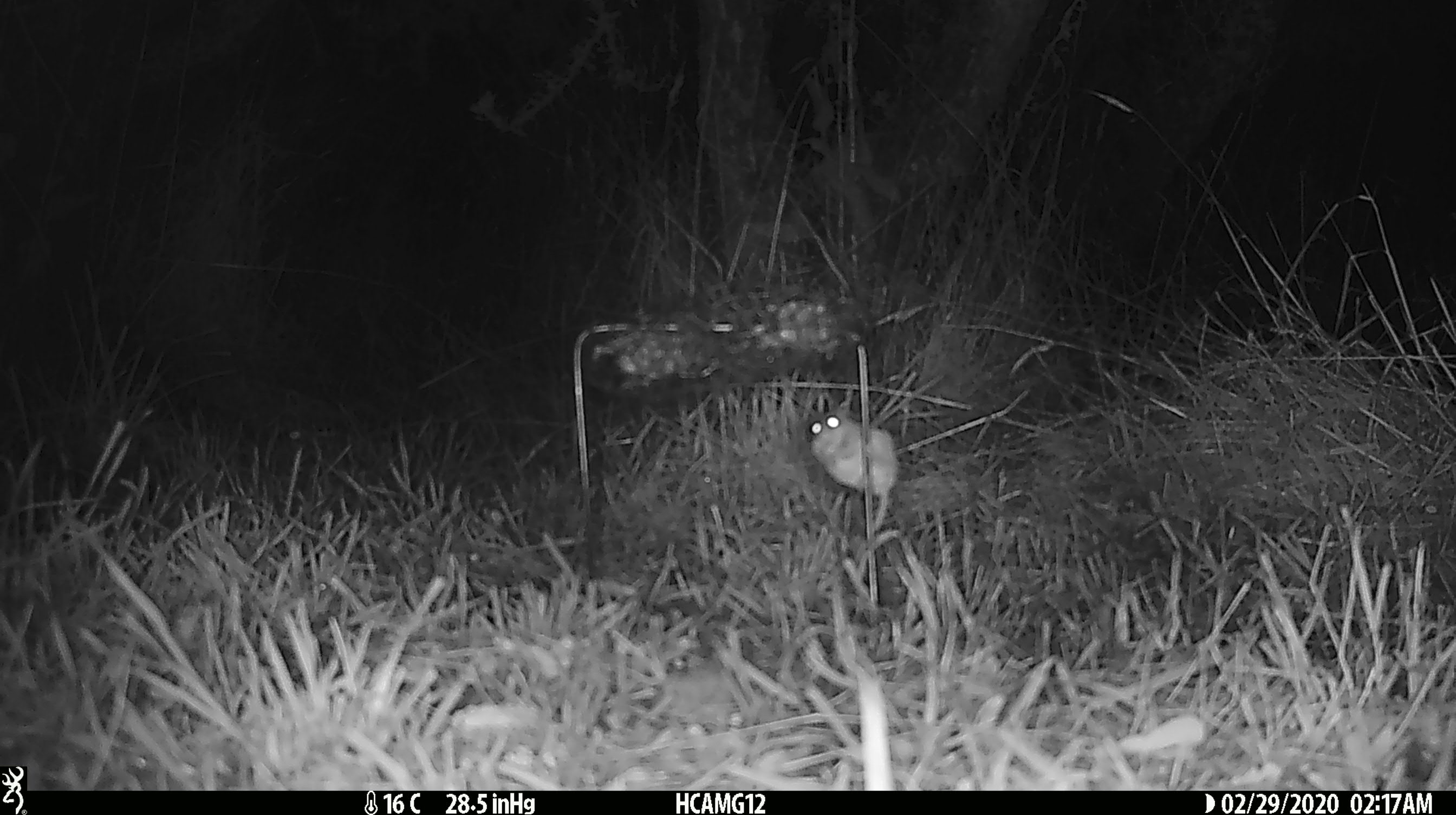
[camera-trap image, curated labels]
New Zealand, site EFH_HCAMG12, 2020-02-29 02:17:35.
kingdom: Animalia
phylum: Chordata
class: Mammalia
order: Rodentia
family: Muridae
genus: Mus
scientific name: Mus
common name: mouse